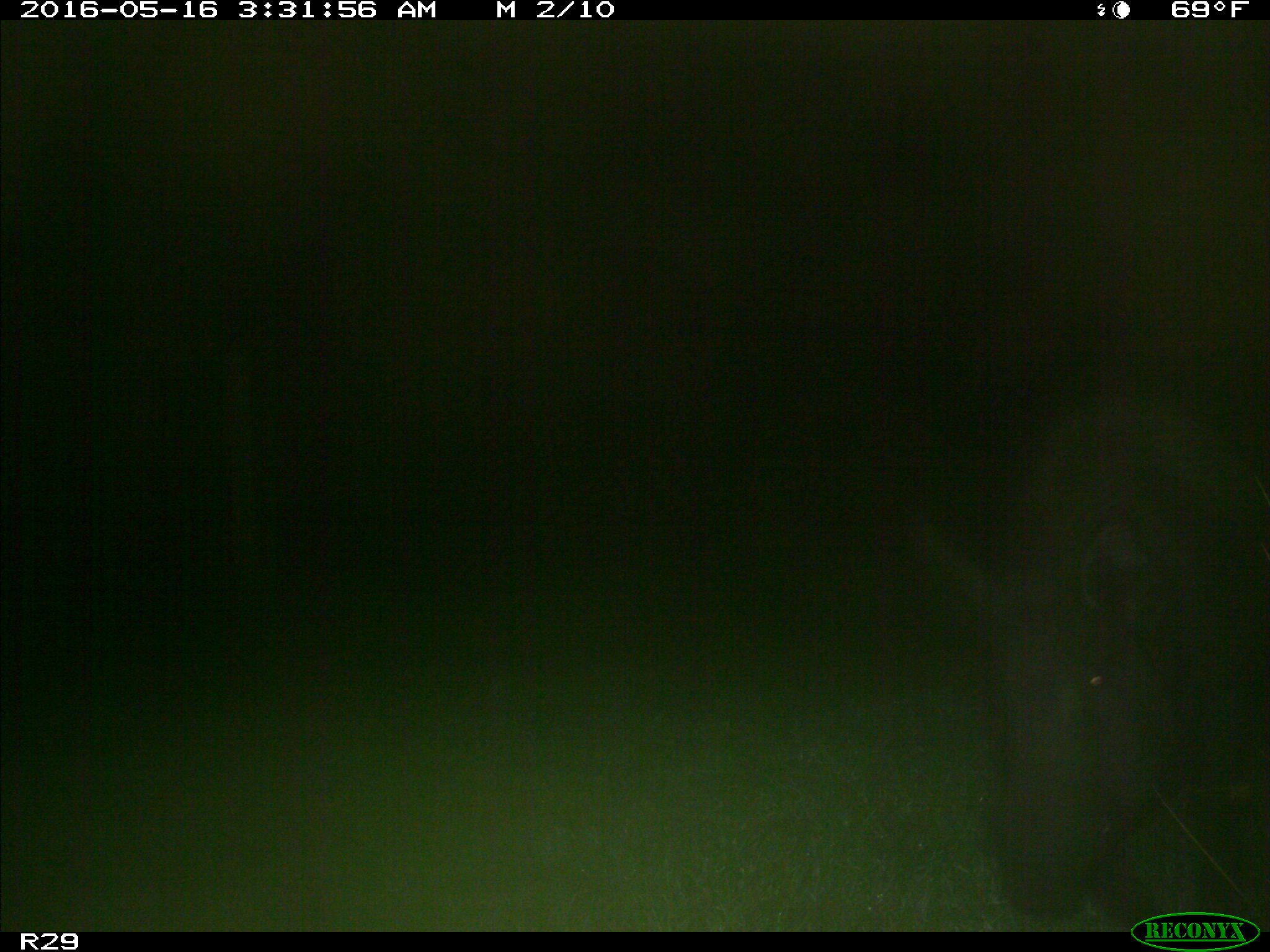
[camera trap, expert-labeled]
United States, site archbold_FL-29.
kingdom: Animalia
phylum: Chordata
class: Mammalia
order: Artiodactyla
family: Suidae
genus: Sus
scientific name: Sus scrofa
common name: wild boar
Sus scrofa (wild boar).